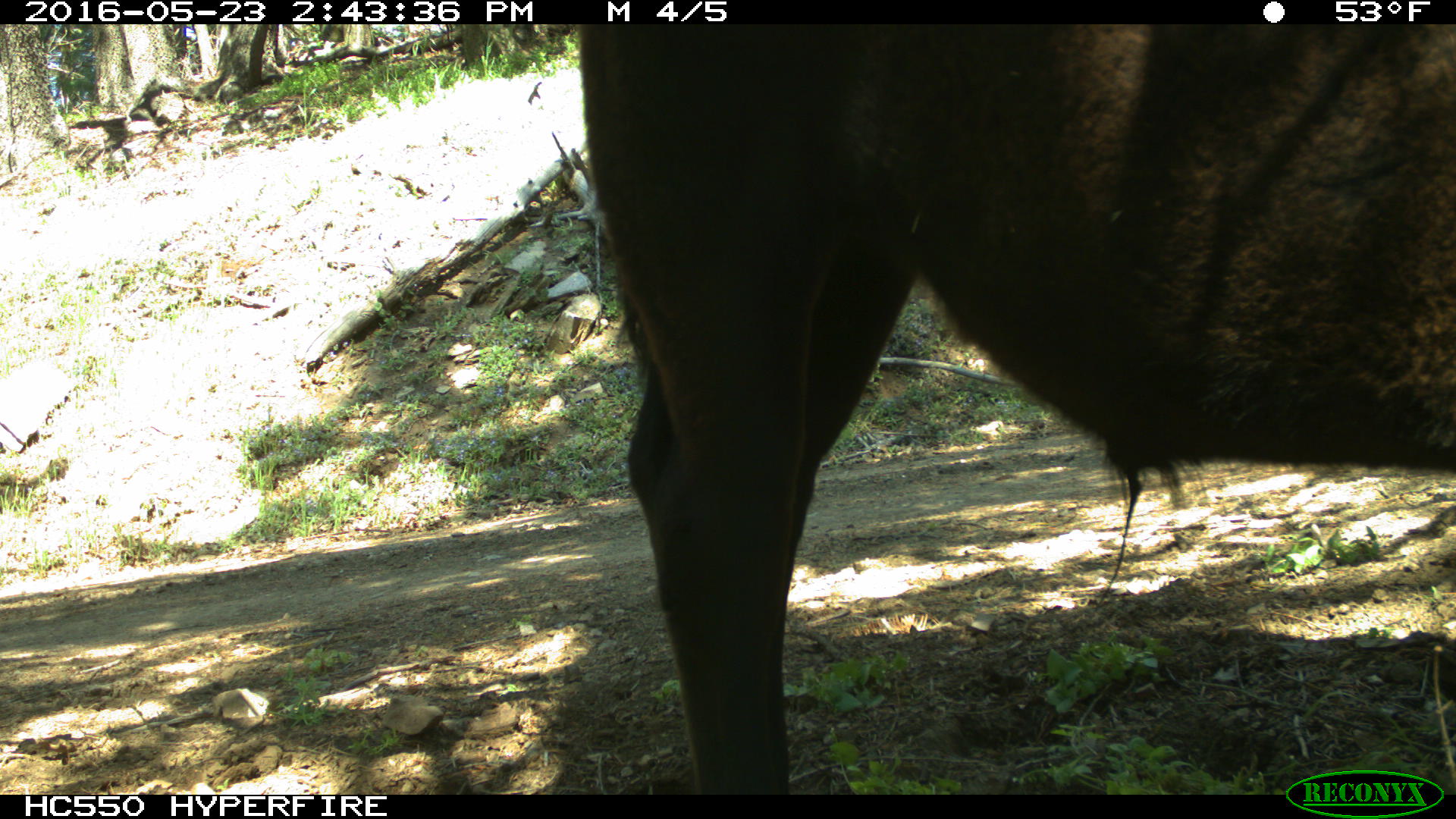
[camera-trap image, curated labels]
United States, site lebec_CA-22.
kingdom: Animalia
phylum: Chordata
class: Mammalia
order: Artiodactyla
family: Bovidae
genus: Bos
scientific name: Bos taurus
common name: domestic cow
Bos taurus (domestic cow).